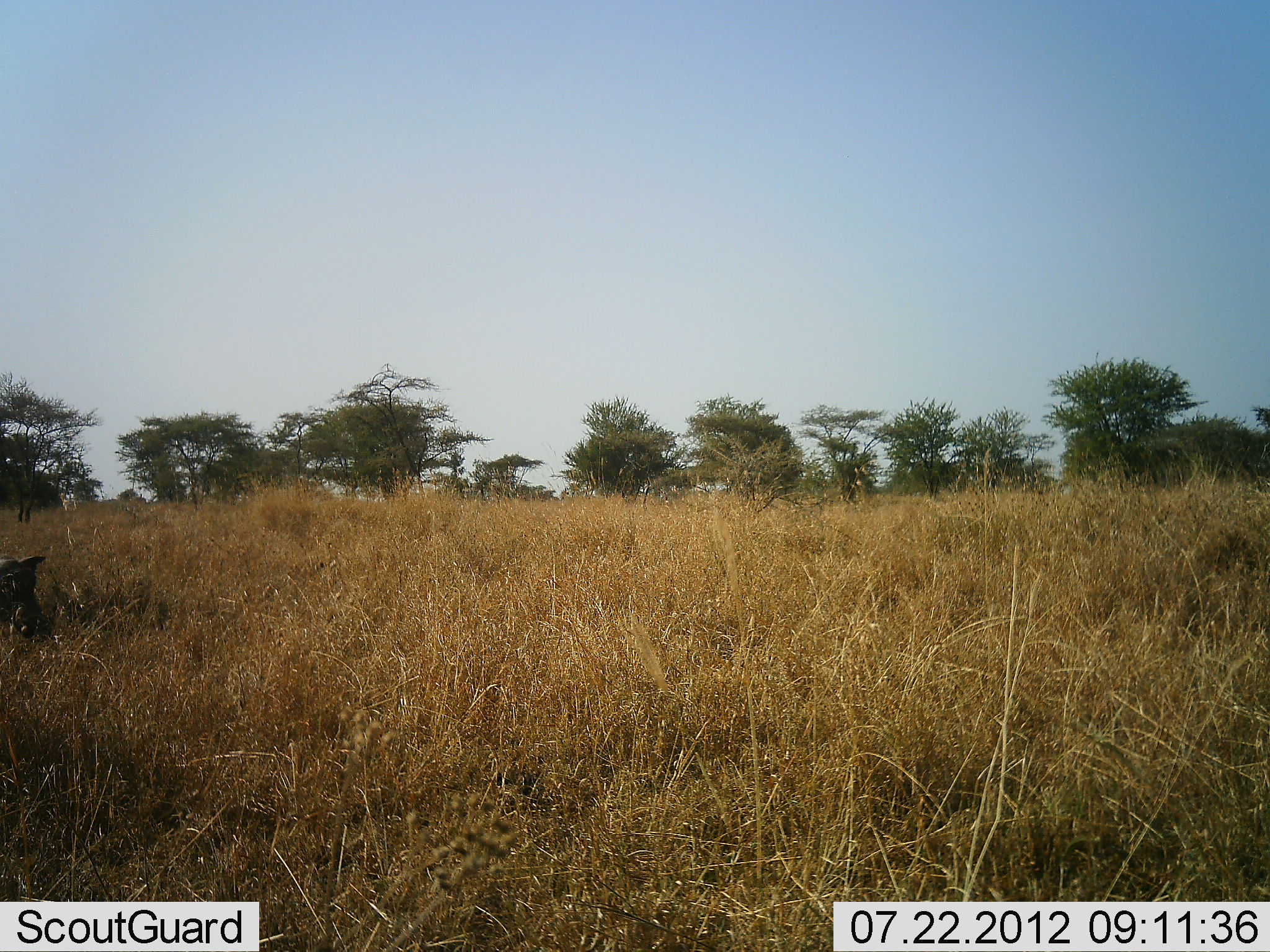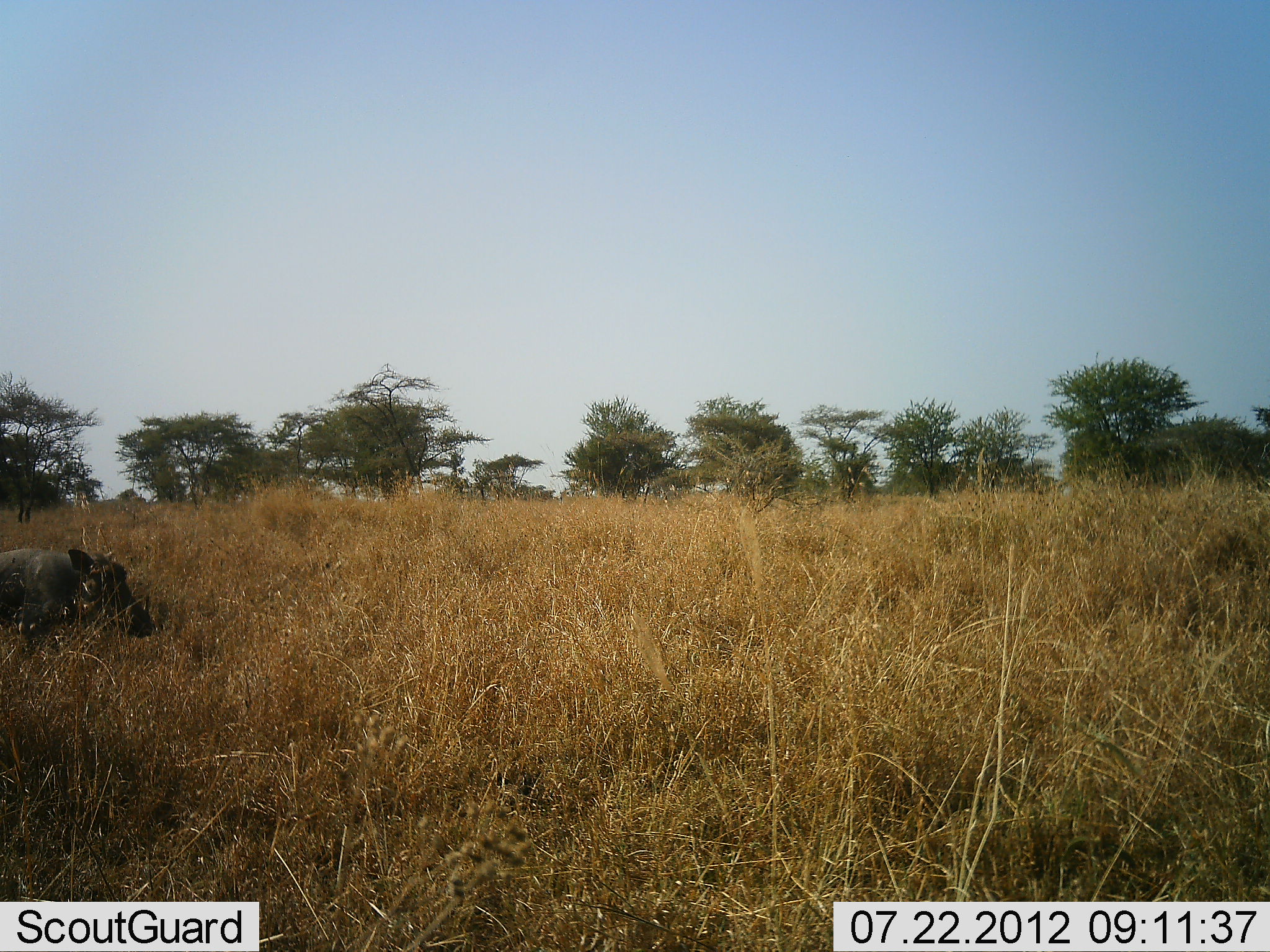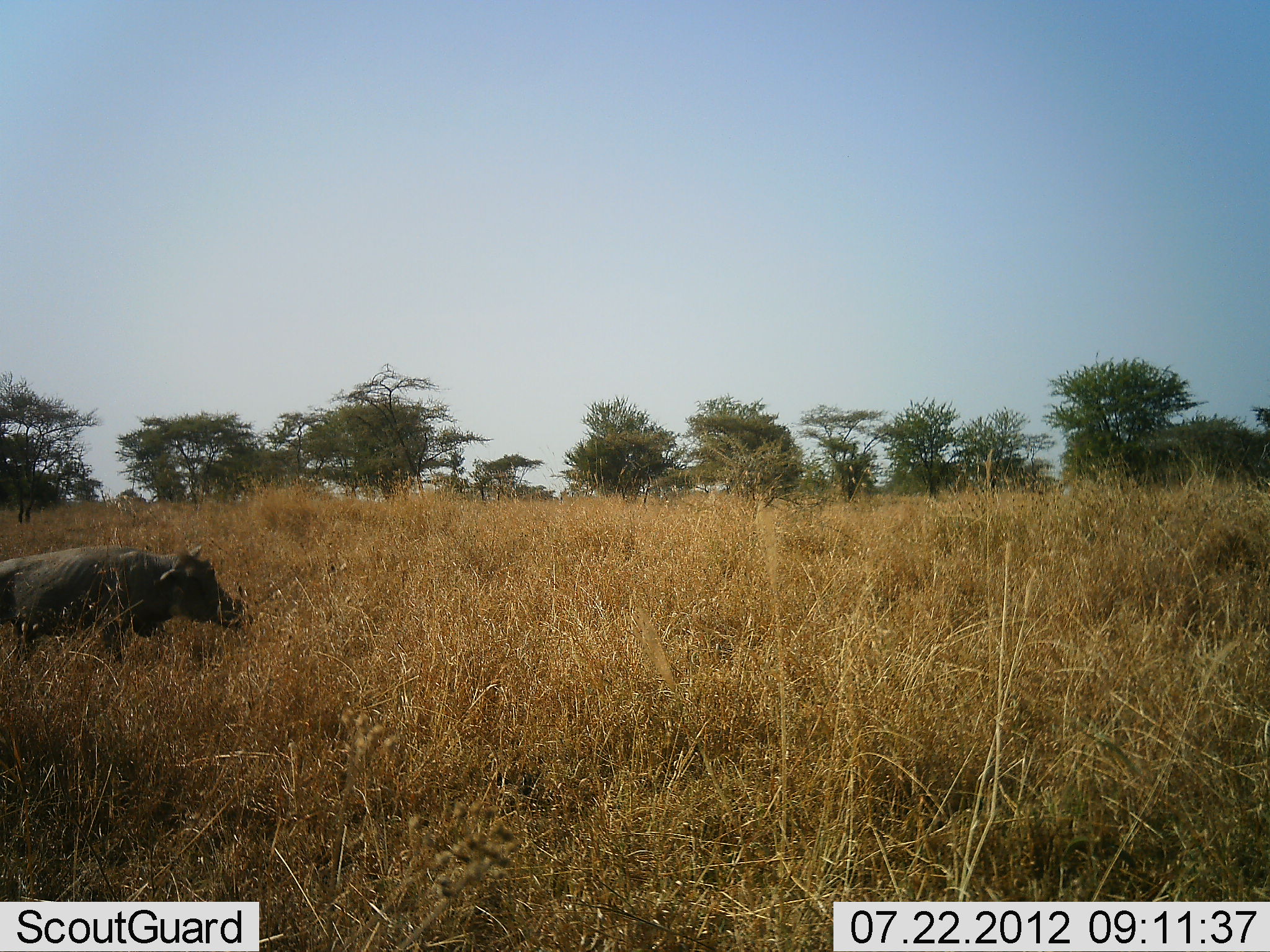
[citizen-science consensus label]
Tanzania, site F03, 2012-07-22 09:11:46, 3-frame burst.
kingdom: Animalia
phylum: Chordata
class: Mammalia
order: Artiodactyla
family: Suidae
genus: Phacochoerus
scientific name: Phacochoerus africanus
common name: warthog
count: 1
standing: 11%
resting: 0%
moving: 100%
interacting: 0%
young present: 0%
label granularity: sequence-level